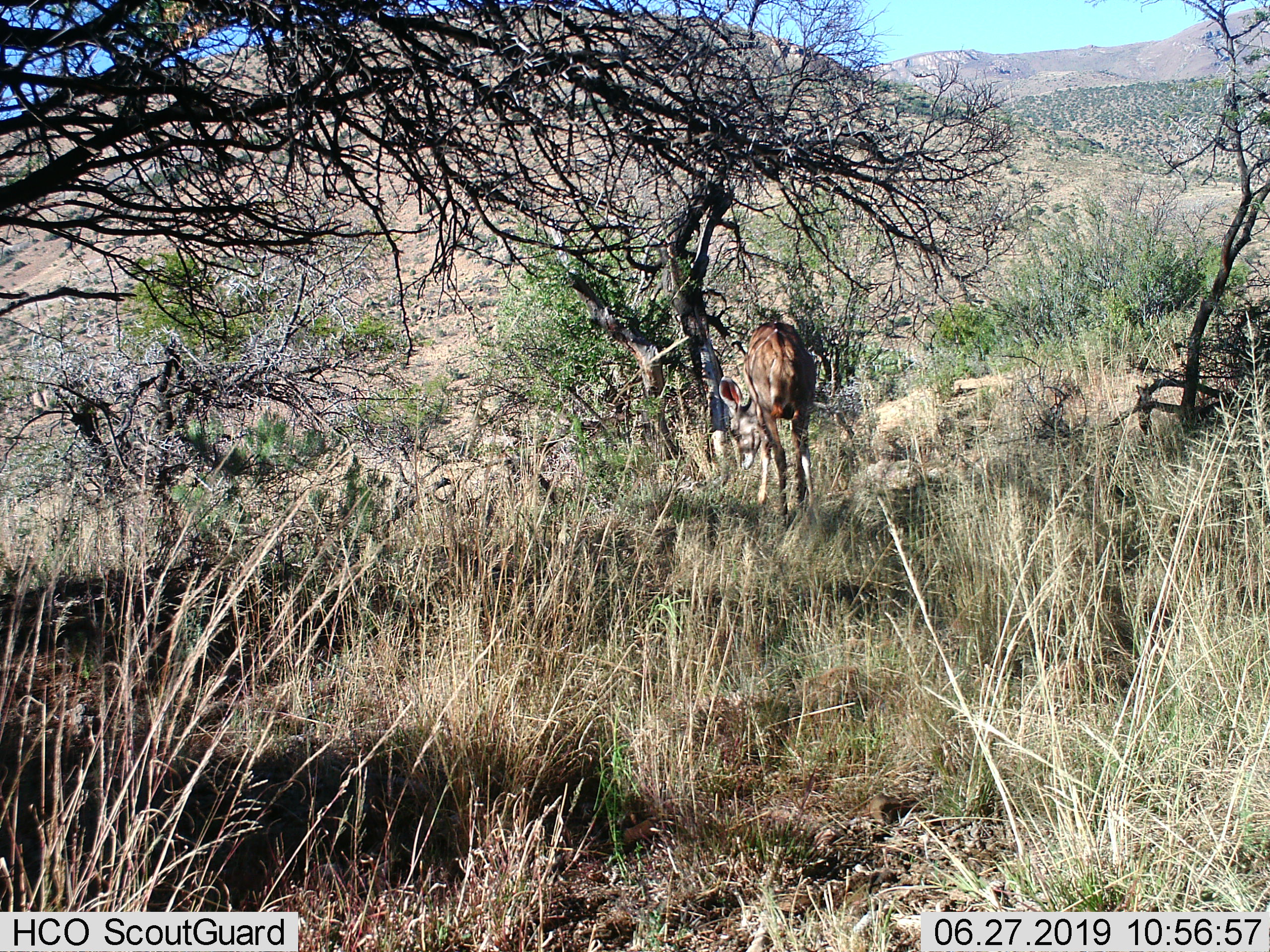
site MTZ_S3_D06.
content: unidentified animal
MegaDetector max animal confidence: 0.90